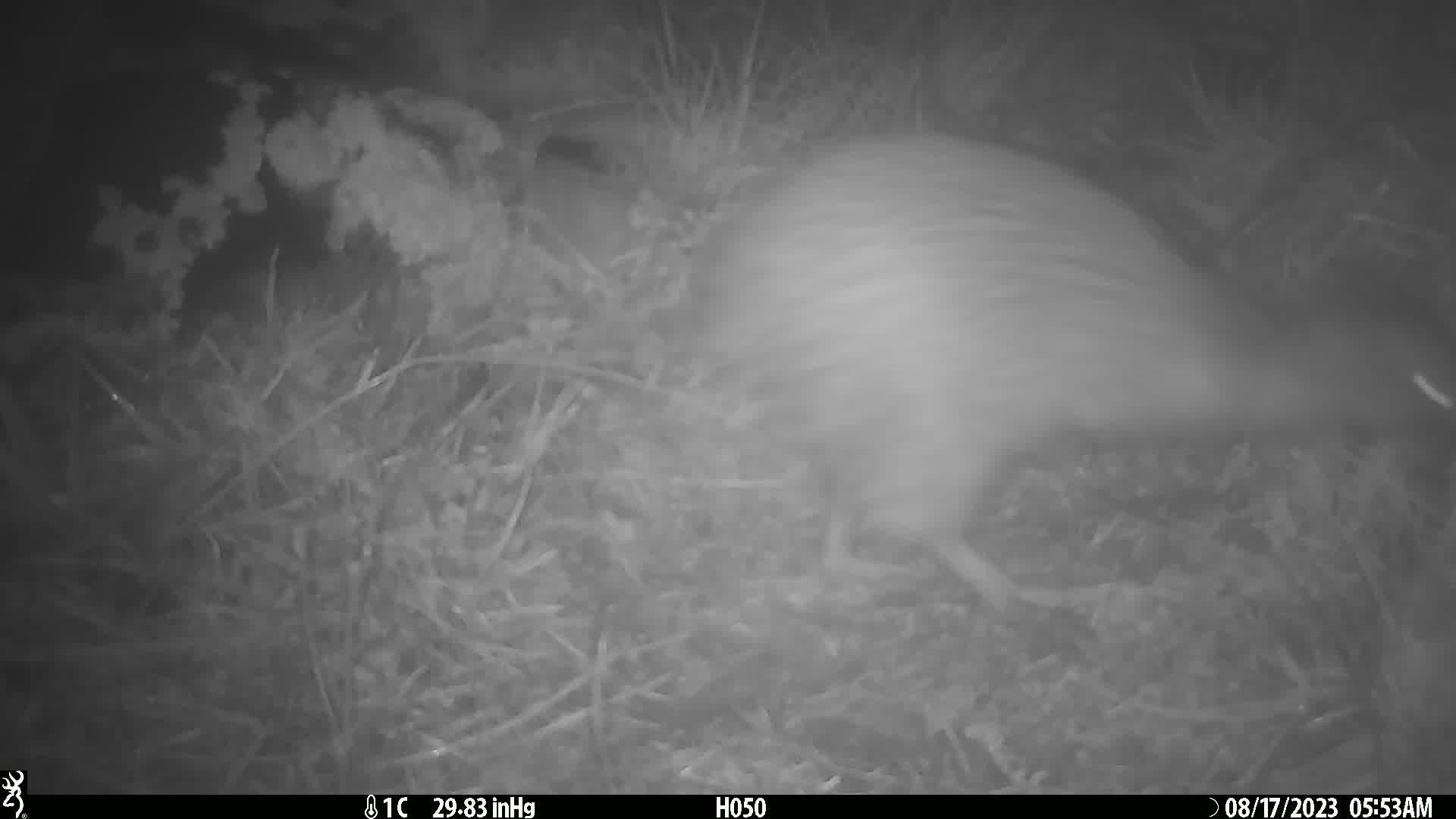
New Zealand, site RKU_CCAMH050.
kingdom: Animalia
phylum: Chordata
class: Aves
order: Apterygiformes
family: Apterygidae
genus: Apteryx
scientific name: Apteryx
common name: kiwi